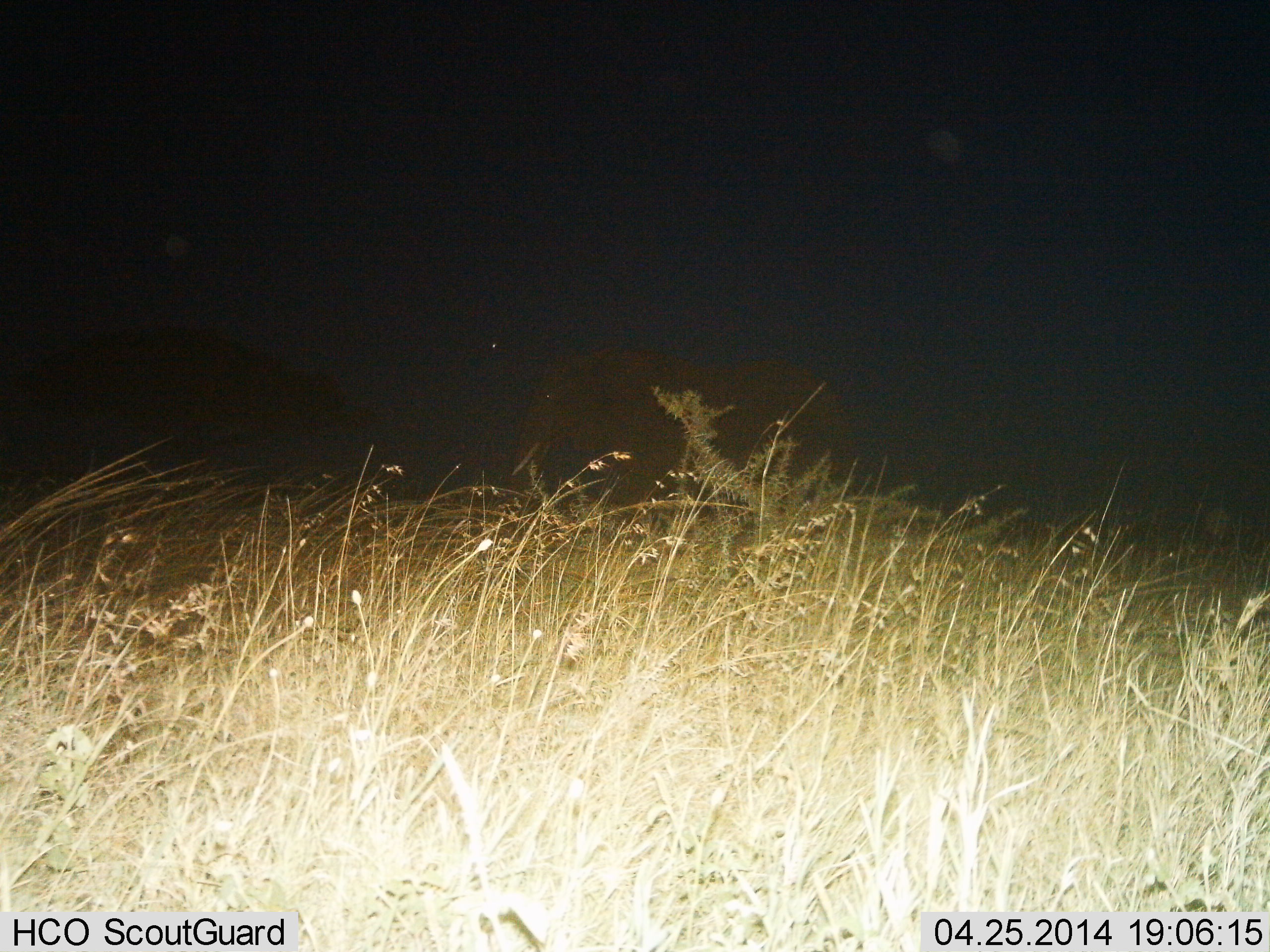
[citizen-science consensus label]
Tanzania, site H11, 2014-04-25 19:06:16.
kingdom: Animalia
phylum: Chordata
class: Mammalia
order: Proboscidea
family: Elephantidae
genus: Loxodonta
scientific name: Loxodonta africana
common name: african bush elephant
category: elephant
Elephant (african bush elephant) (Loxodonta africana), count 1. Behavior (volunteer vote fractions): standing 70%, resting 0%, moving 30%, interacting 0%. Young present (vote fraction): 0%. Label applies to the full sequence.